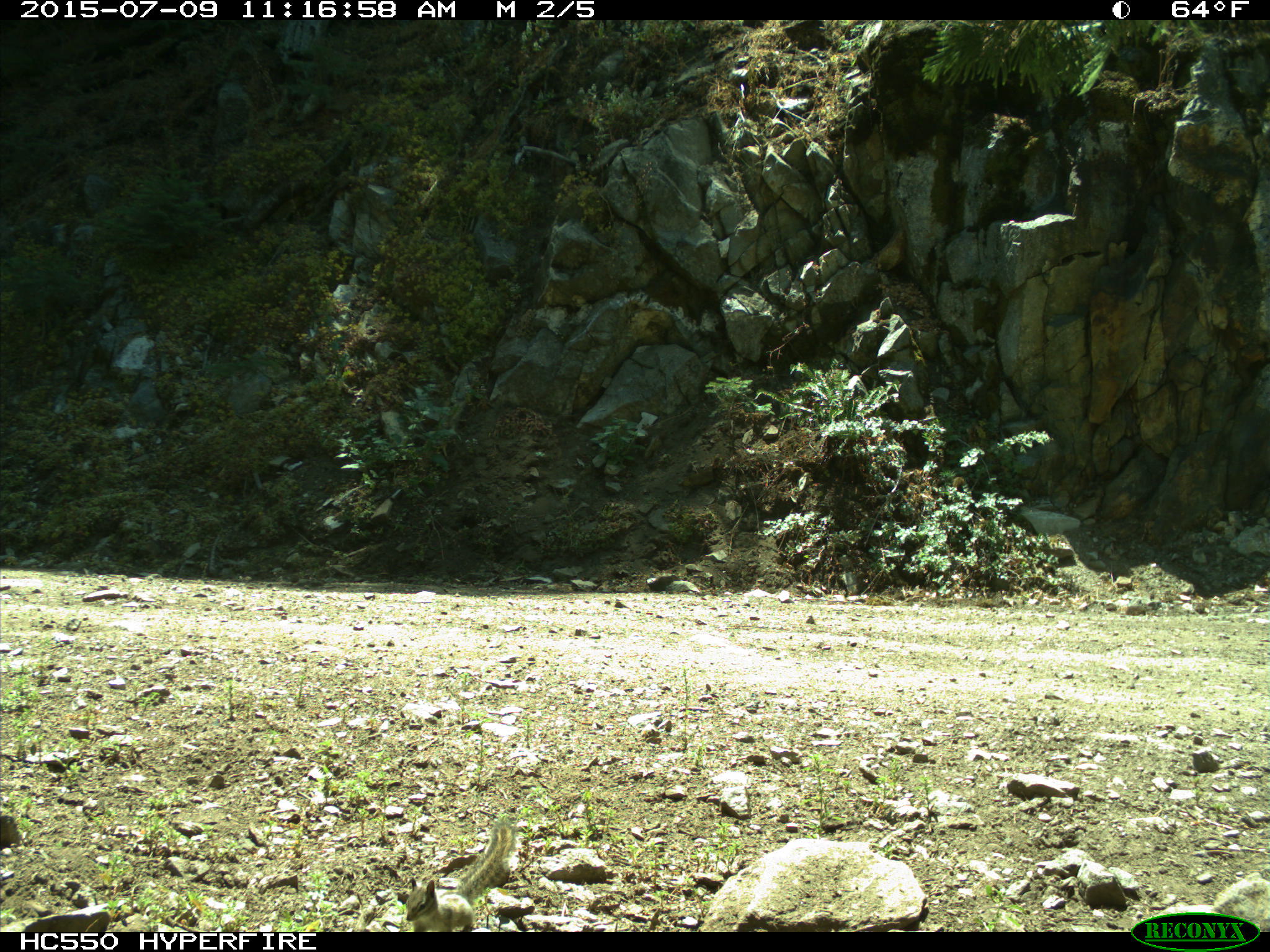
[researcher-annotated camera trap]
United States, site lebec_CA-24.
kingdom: Animalia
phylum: Chordata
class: Mammalia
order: Rodentia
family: Sciuridae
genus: Tamias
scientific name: Tamias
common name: chipmunk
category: unidentified chipmunk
Unidentified chipmunk (chipmunk) (Tamias).